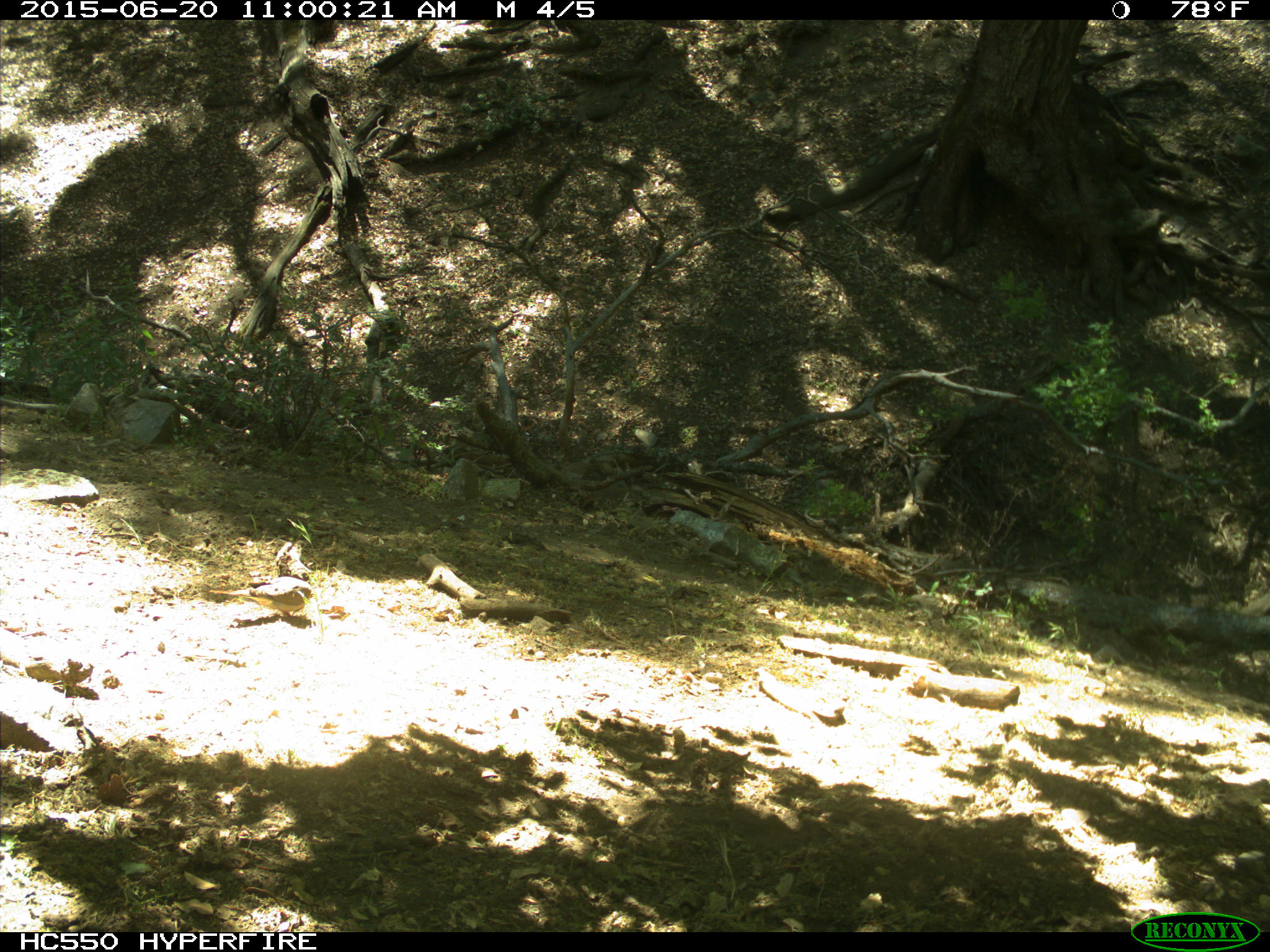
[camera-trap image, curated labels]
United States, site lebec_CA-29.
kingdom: Animalia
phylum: Chordata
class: Aves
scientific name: Aves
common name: birds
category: unidentified bird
Unidentified bird (birds) (Aves).